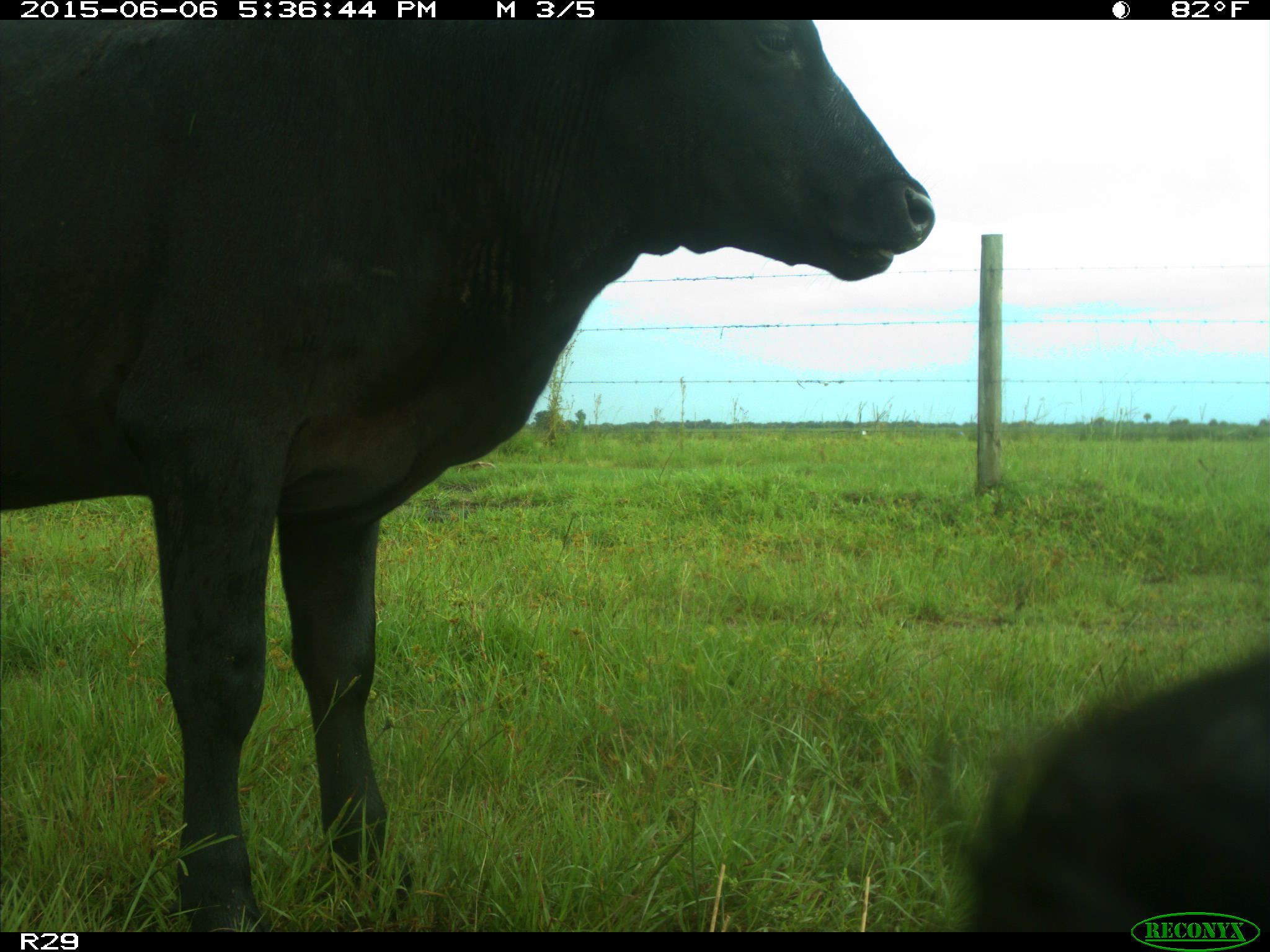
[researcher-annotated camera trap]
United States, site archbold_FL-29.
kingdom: Animalia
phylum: Chordata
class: Mammalia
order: Artiodactyla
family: Bovidae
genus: Bos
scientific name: Bos taurus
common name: domestic cow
Bos taurus (domestic cow).